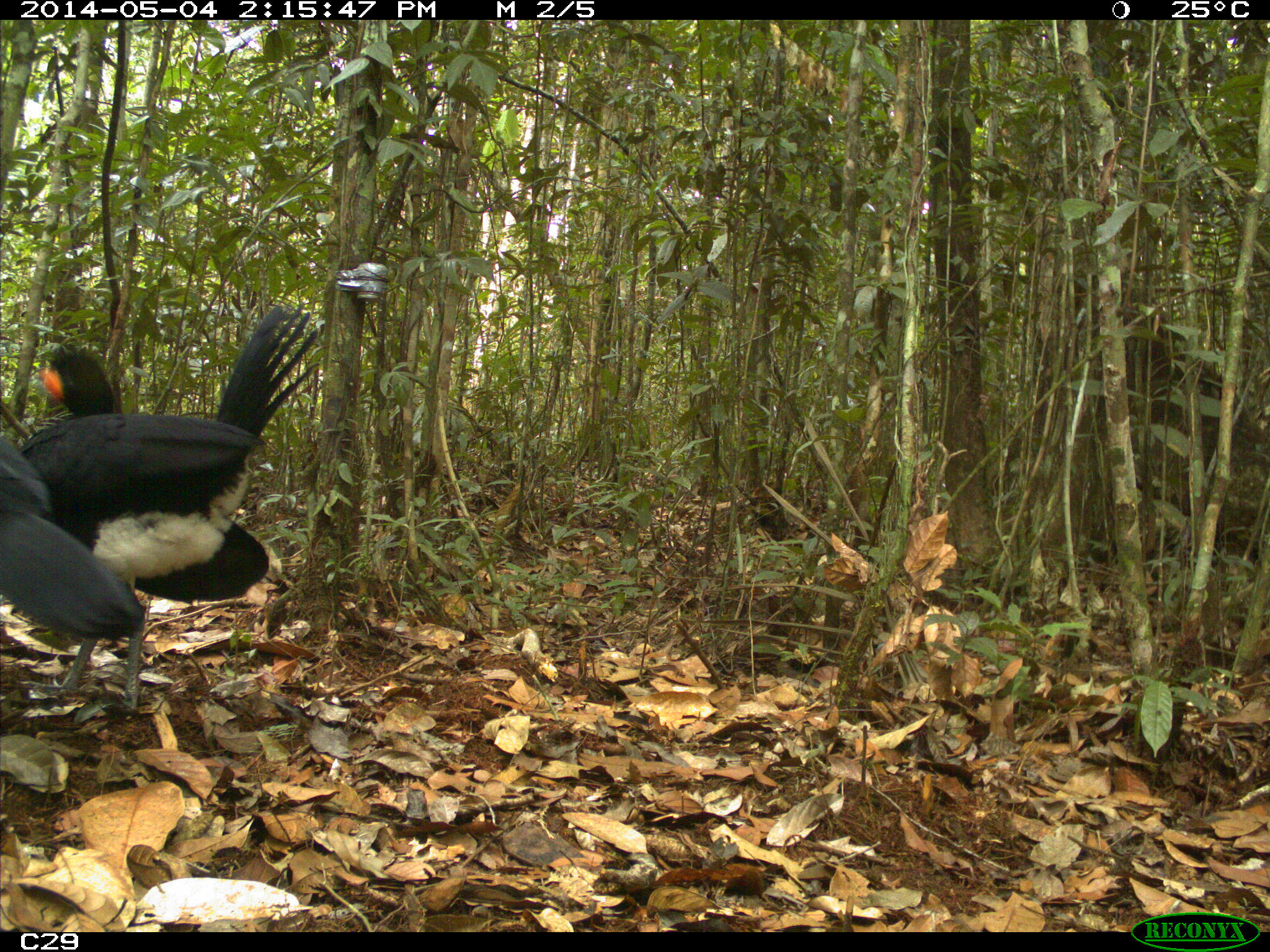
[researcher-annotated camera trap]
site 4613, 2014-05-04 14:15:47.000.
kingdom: Animalia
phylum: Chordata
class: Aves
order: Galliformes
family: Cracidae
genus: Crax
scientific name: Crax alector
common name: black curassow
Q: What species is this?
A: Crax alector (black curassow).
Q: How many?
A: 2.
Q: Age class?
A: Adult.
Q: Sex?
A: Female.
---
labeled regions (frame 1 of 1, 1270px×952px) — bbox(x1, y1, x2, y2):
crax alector: bbox(17, 303, 319, 708); bbox(0, 436, 145, 640)